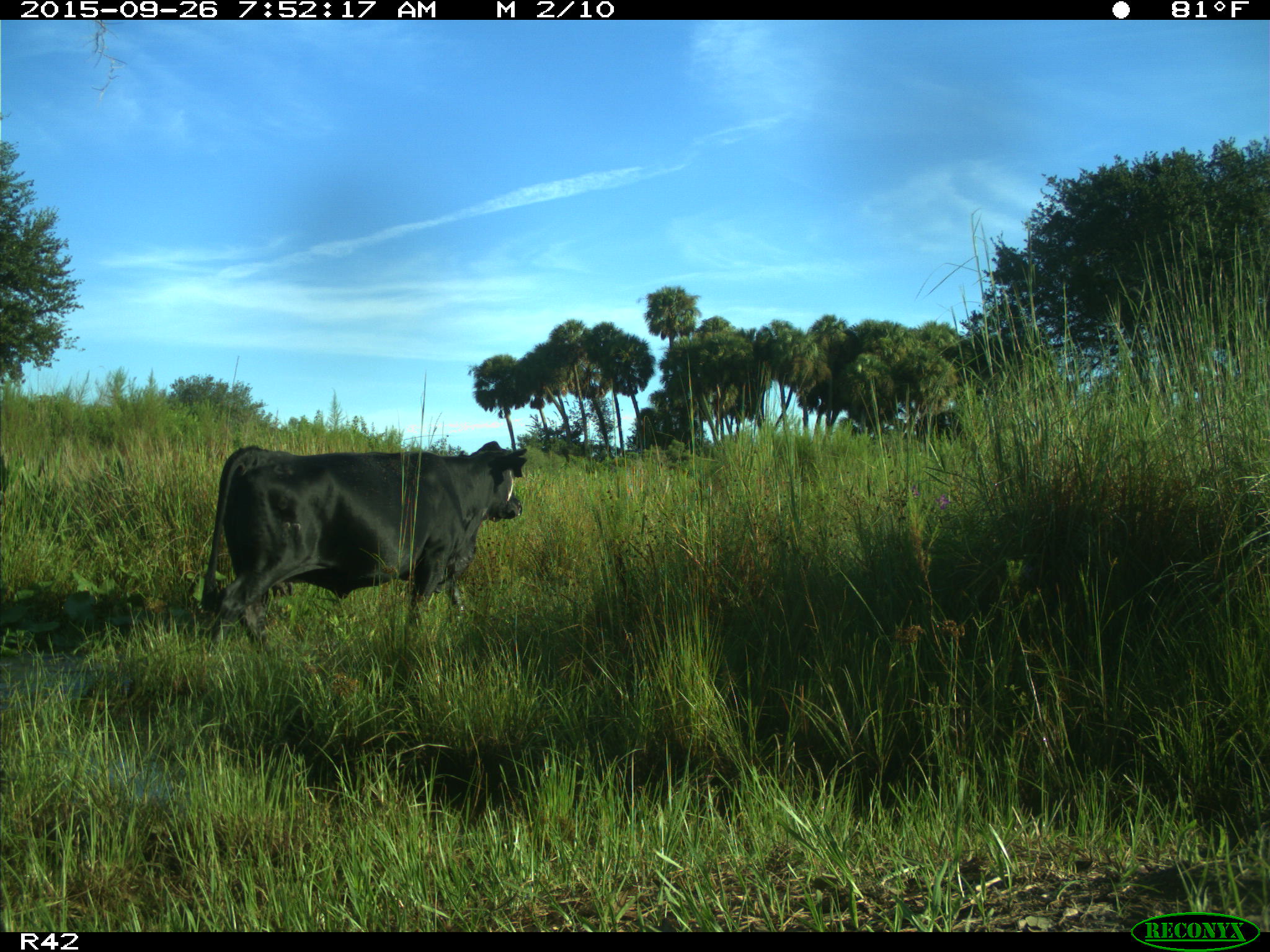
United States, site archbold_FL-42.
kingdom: Animalia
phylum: Chordata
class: Mammalia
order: Artiodactyla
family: Bovidae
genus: Bos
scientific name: Bos taurus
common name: domestic cow